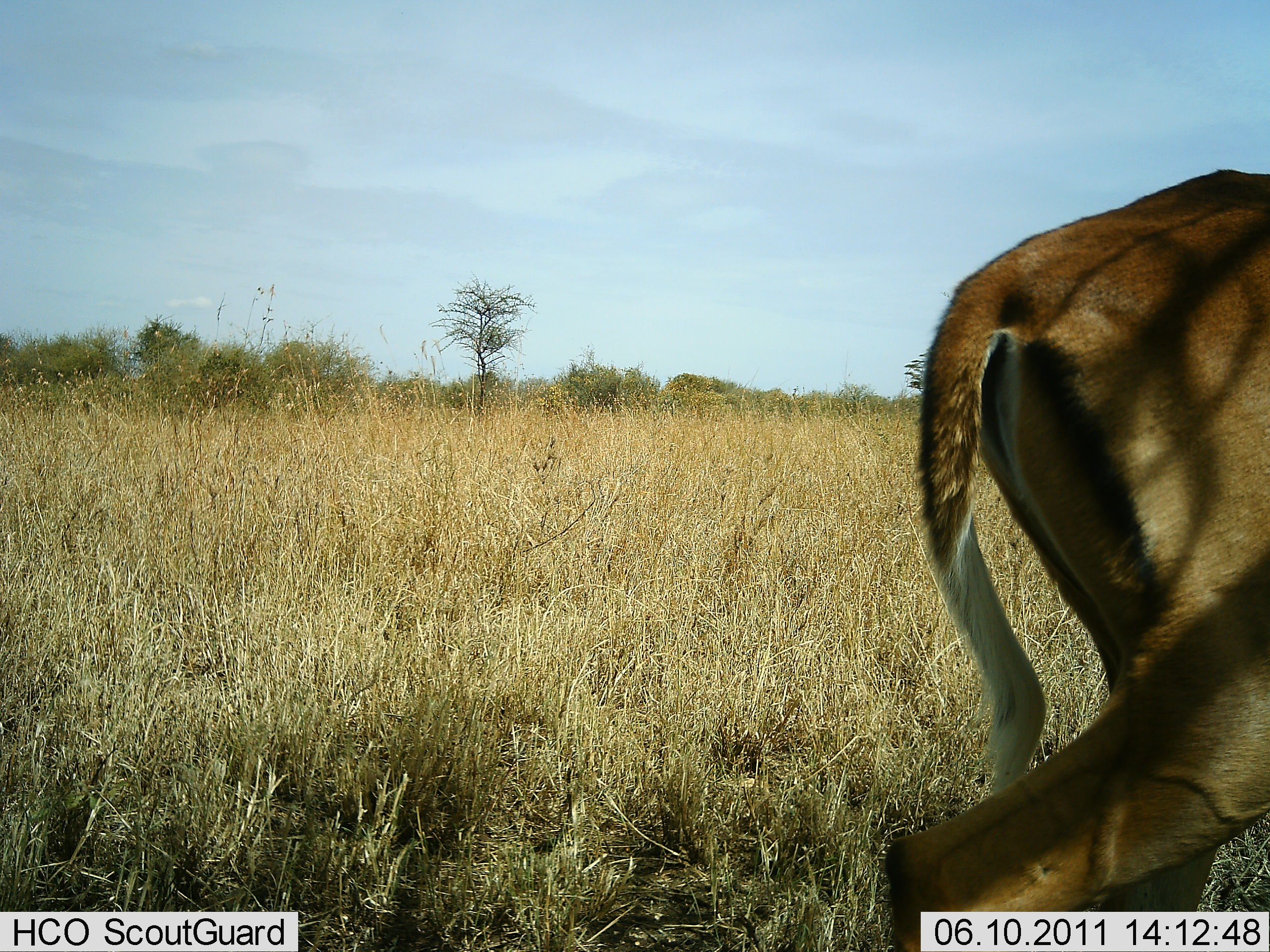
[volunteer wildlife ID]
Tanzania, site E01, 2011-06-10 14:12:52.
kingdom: Animalia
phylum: Chordata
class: Mammalia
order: Artiodactyla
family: Bovidae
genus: Aepyceros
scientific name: Aepyceros melampus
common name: impala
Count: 1.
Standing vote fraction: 22%.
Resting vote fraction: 0%.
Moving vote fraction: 78%.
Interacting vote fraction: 0%.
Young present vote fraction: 0%.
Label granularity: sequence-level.